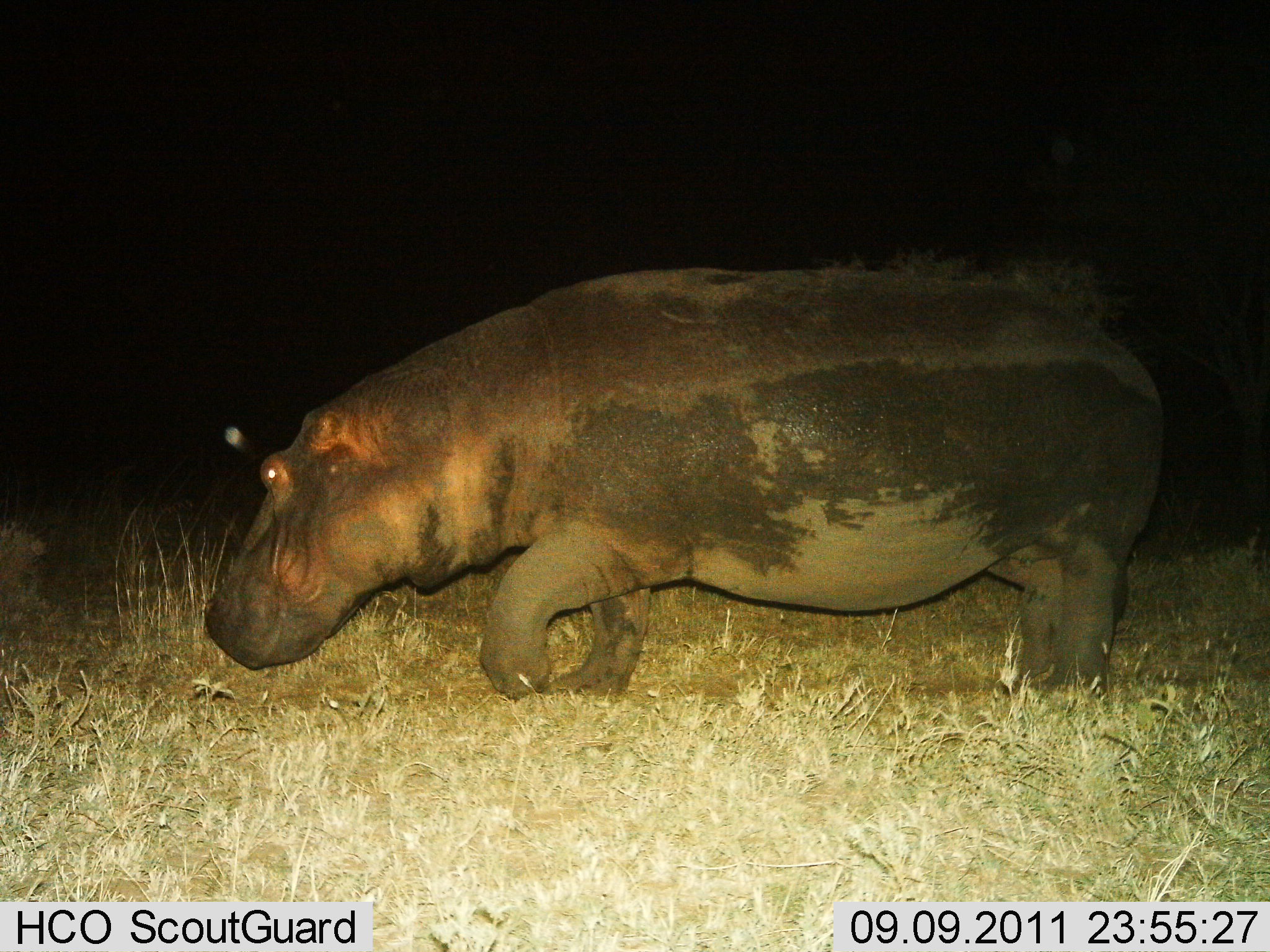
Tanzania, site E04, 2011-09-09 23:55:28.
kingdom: Animalia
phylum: Chordata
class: Mammalia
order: Artiodactyla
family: Hippopotamidae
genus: Hippopotamus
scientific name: Hippopotamus amphibius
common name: hippopotamus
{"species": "hippopotamus (Hippopotamus amphibius)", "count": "1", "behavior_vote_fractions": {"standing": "23%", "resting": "0%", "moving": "77%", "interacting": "0%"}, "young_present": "0%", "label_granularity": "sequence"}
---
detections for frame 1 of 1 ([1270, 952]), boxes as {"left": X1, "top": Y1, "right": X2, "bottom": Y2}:
animal: {"left": 197, "top": 262, "right": 1165, "bottom": 708}